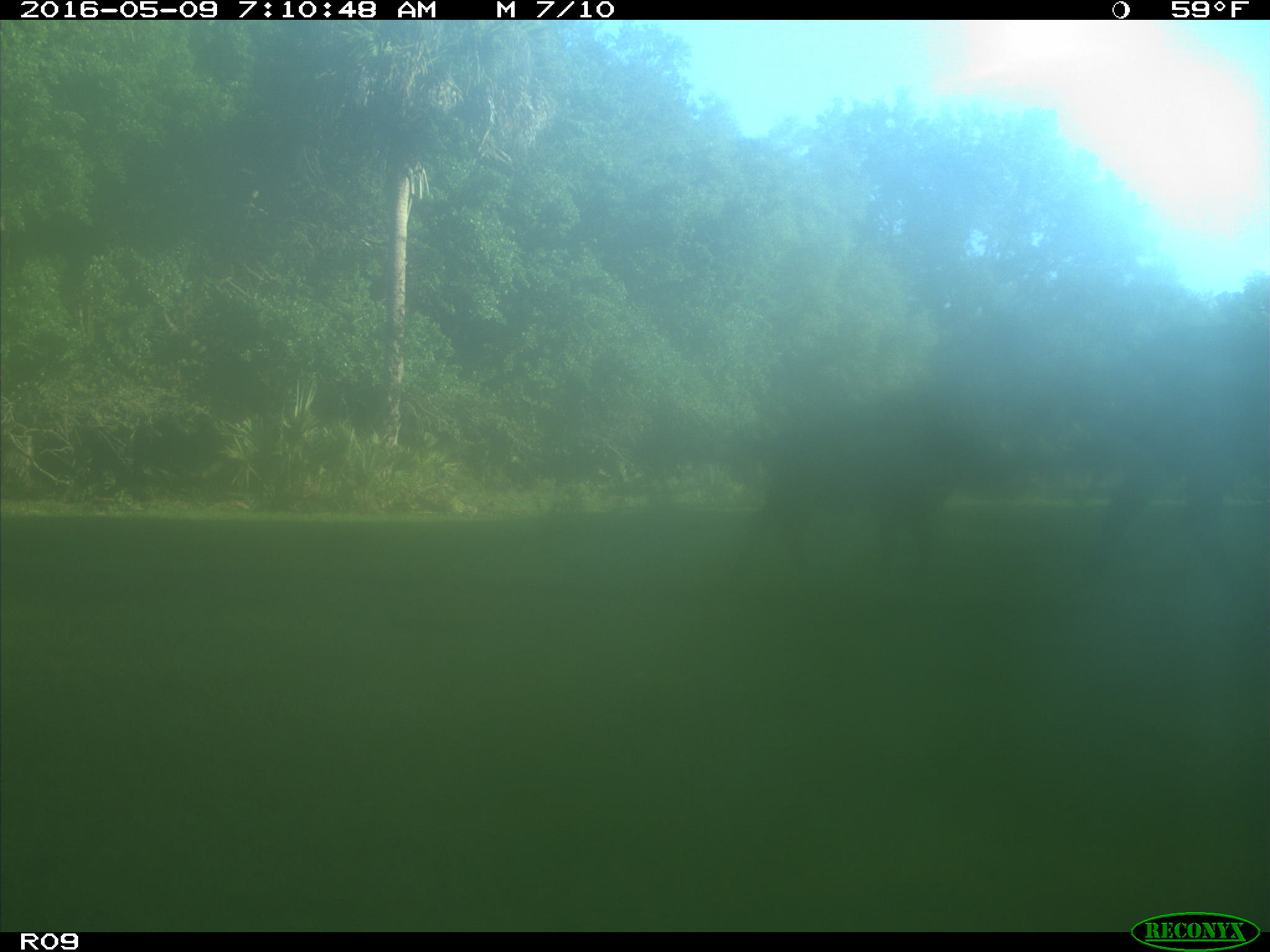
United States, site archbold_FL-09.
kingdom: Animalia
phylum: Chordata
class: Mammalia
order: Artiodactyla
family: Bovidae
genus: Bos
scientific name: Bos taurus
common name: domestic cow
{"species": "Bos taurus (domestic cow)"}